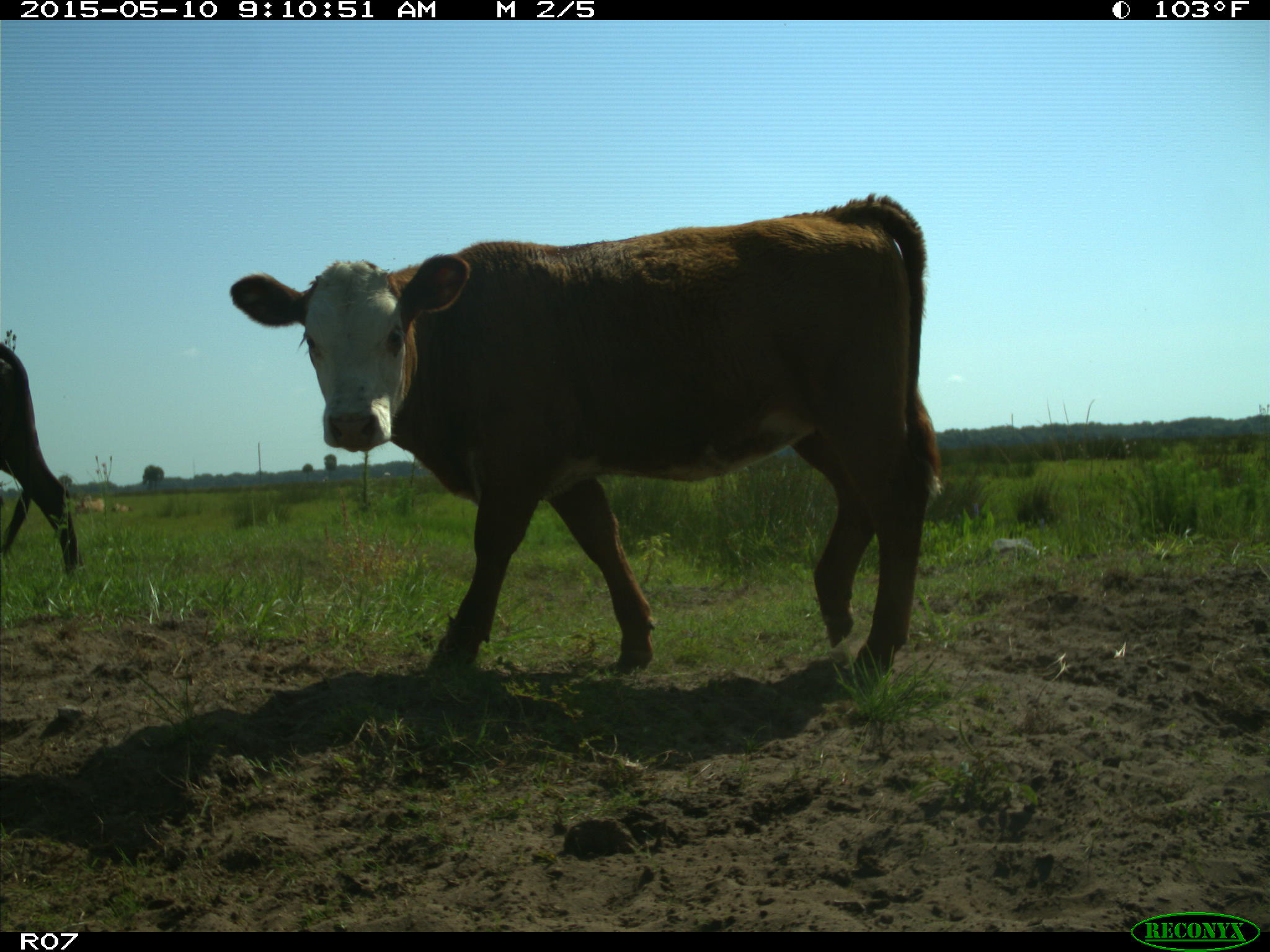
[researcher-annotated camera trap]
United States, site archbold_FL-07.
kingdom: Animalia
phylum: Chordata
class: Mammalia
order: Artiodactyla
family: Bovidae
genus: Bos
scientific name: Bos taurus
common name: domestic cow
Bos taurus (domestic cow).